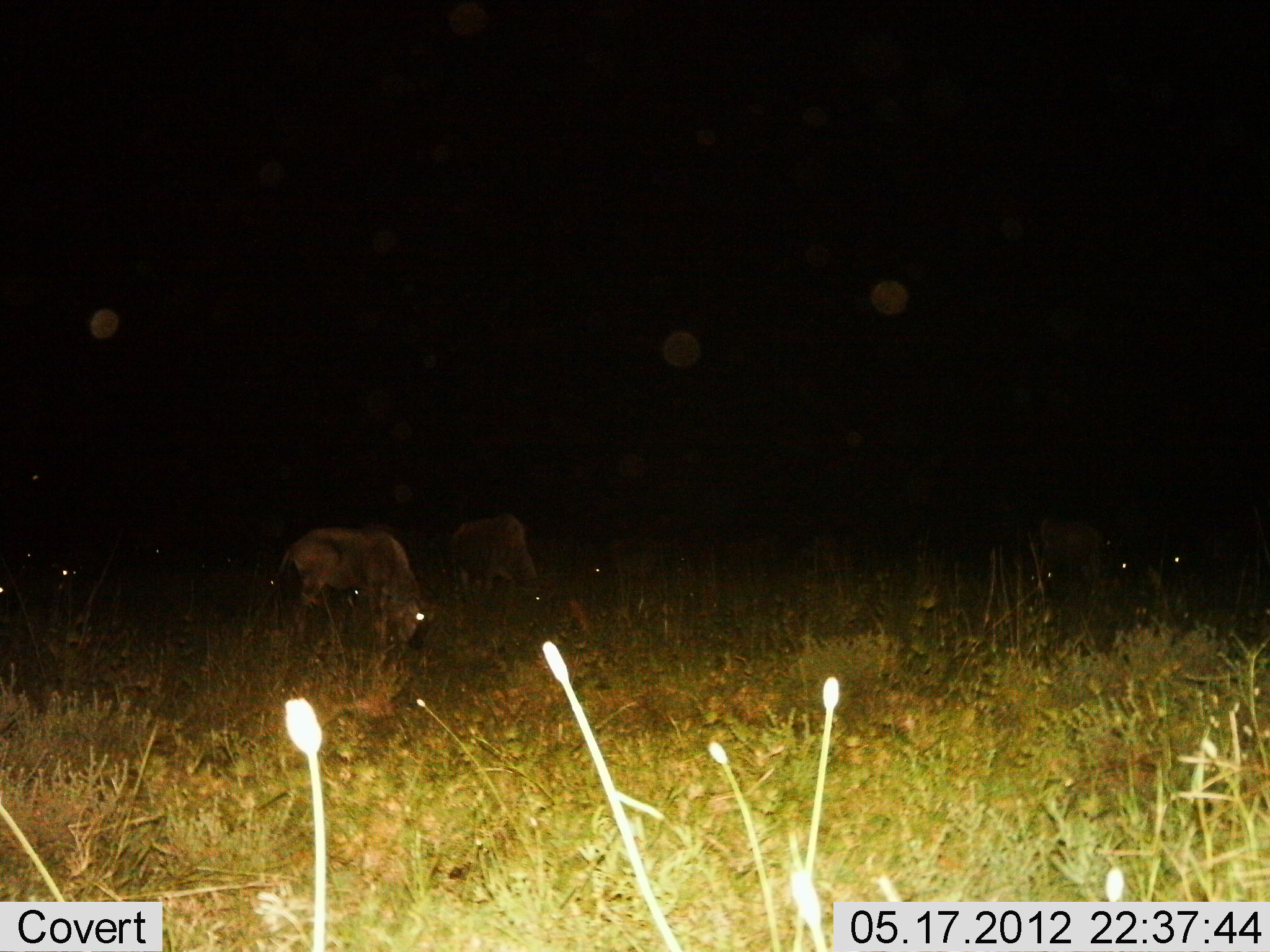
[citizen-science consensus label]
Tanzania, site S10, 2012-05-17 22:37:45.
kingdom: Animalia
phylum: Chordata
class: Mammalia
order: Artiodactyla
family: Bovidae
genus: Connochaetes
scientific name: Connochaetes taurinus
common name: blue wildebeest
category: wildebeest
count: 5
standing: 30%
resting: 0%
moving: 10%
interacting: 0%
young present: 0%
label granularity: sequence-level